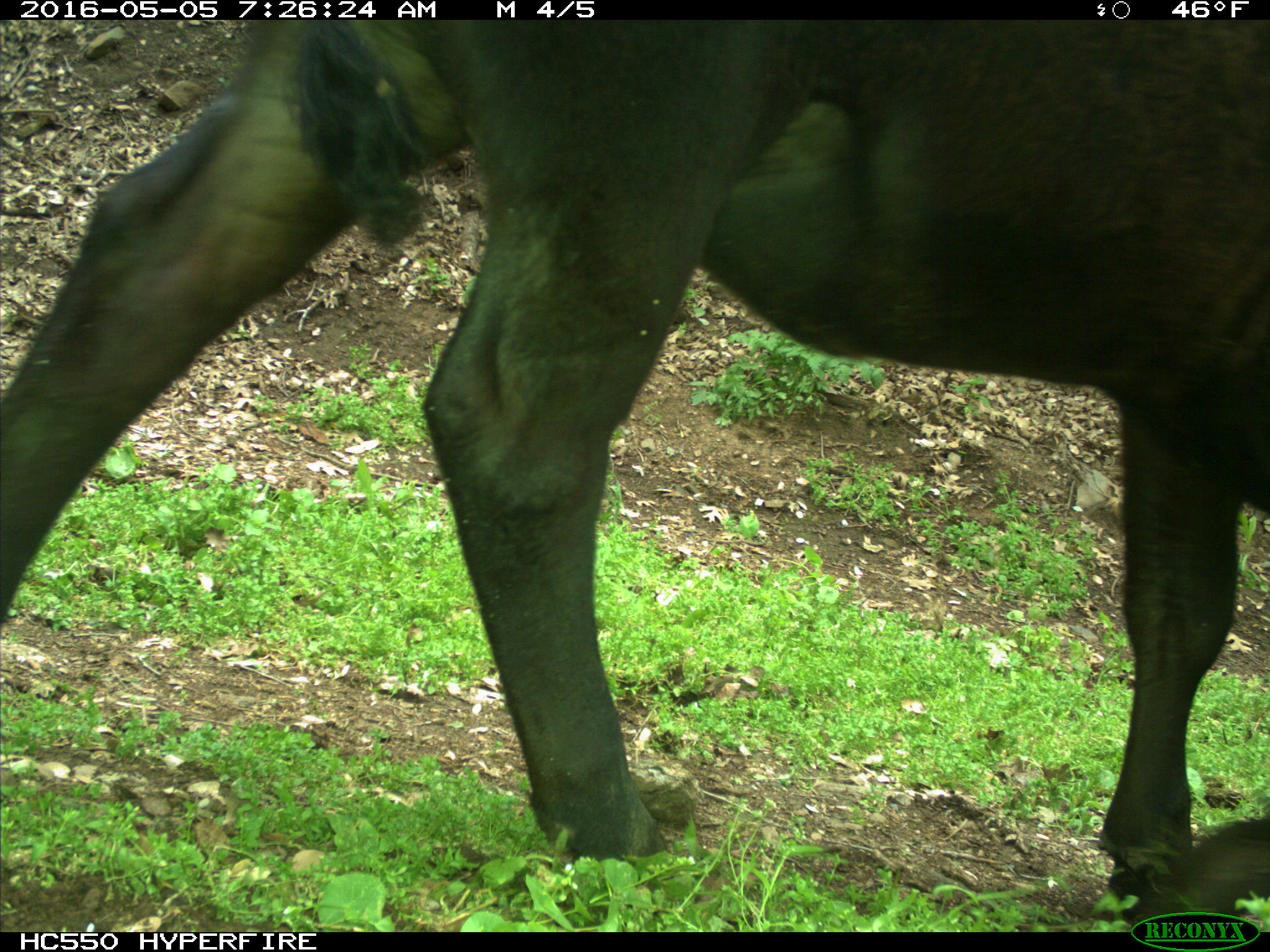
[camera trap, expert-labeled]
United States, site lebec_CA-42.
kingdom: Animalia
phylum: Chordata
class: Mammalia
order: Artiodactyla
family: Bovidae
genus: Bos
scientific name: Bos taurus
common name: domestic cow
Bos taurus (domestic cow).